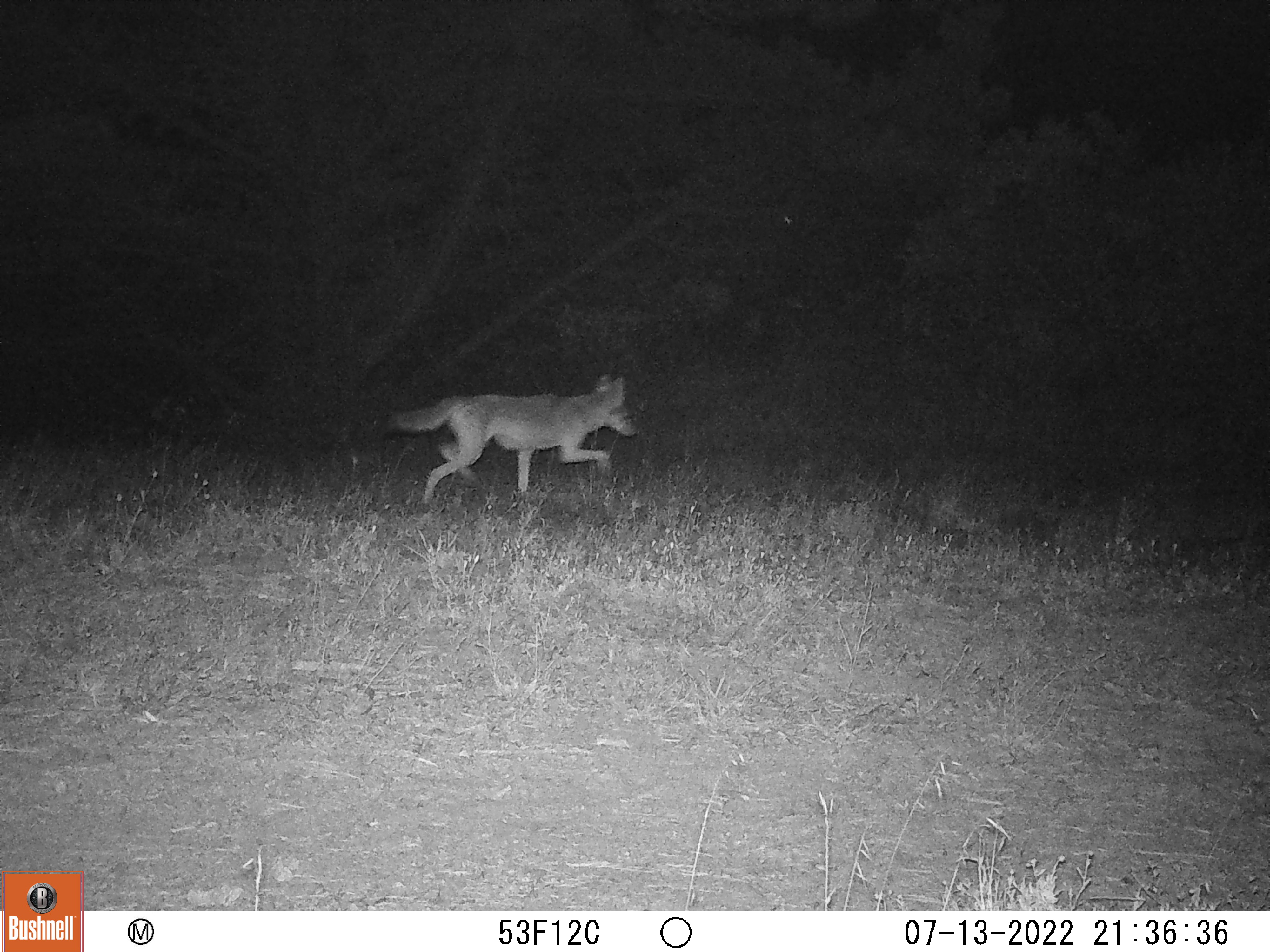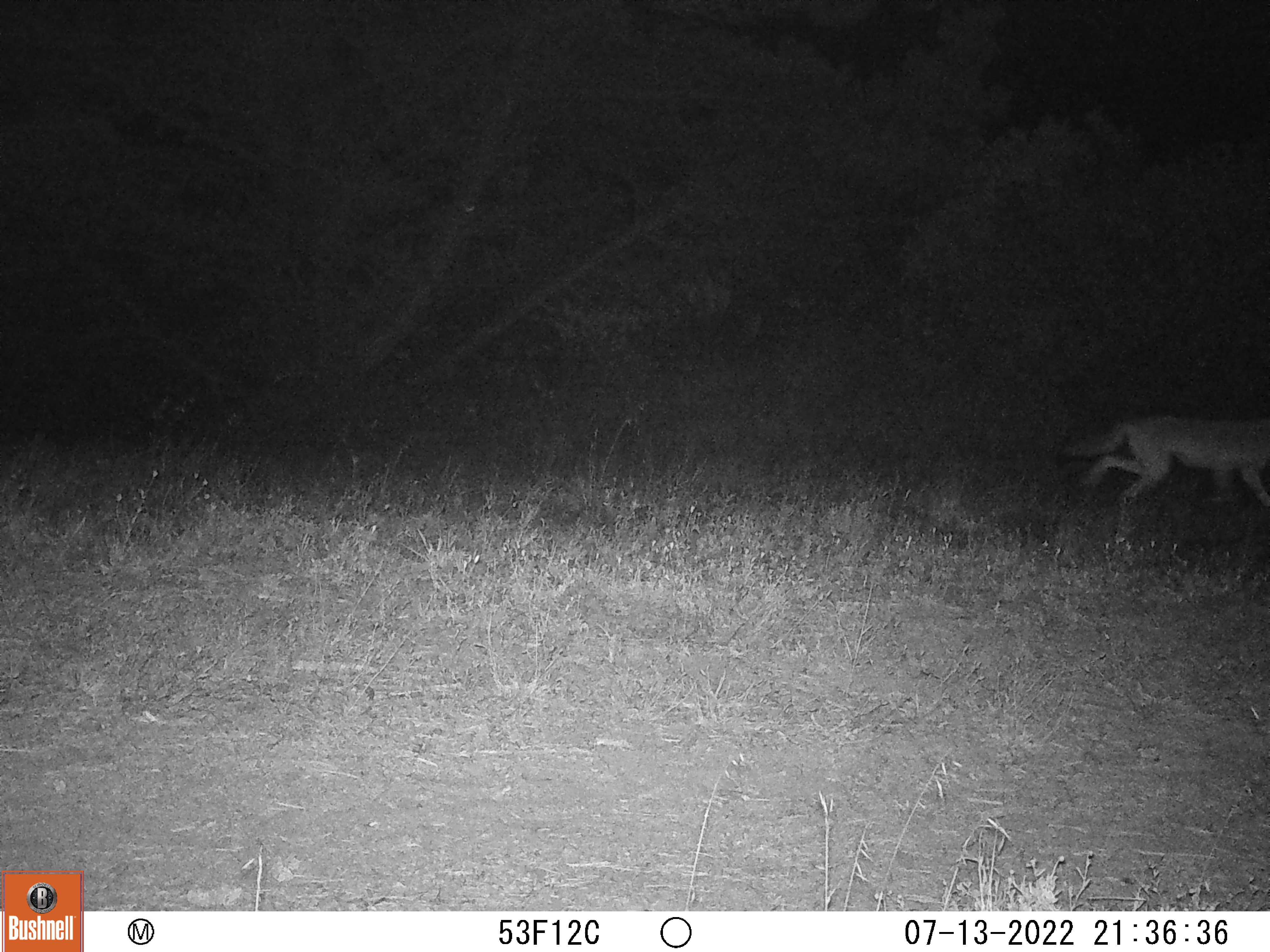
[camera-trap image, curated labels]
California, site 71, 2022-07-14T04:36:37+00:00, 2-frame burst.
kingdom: Animalia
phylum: Chordata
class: Mammalia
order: Carnivora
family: Canidae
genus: Canis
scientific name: Canis latrans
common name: coyote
Coyote (Canis latrans).